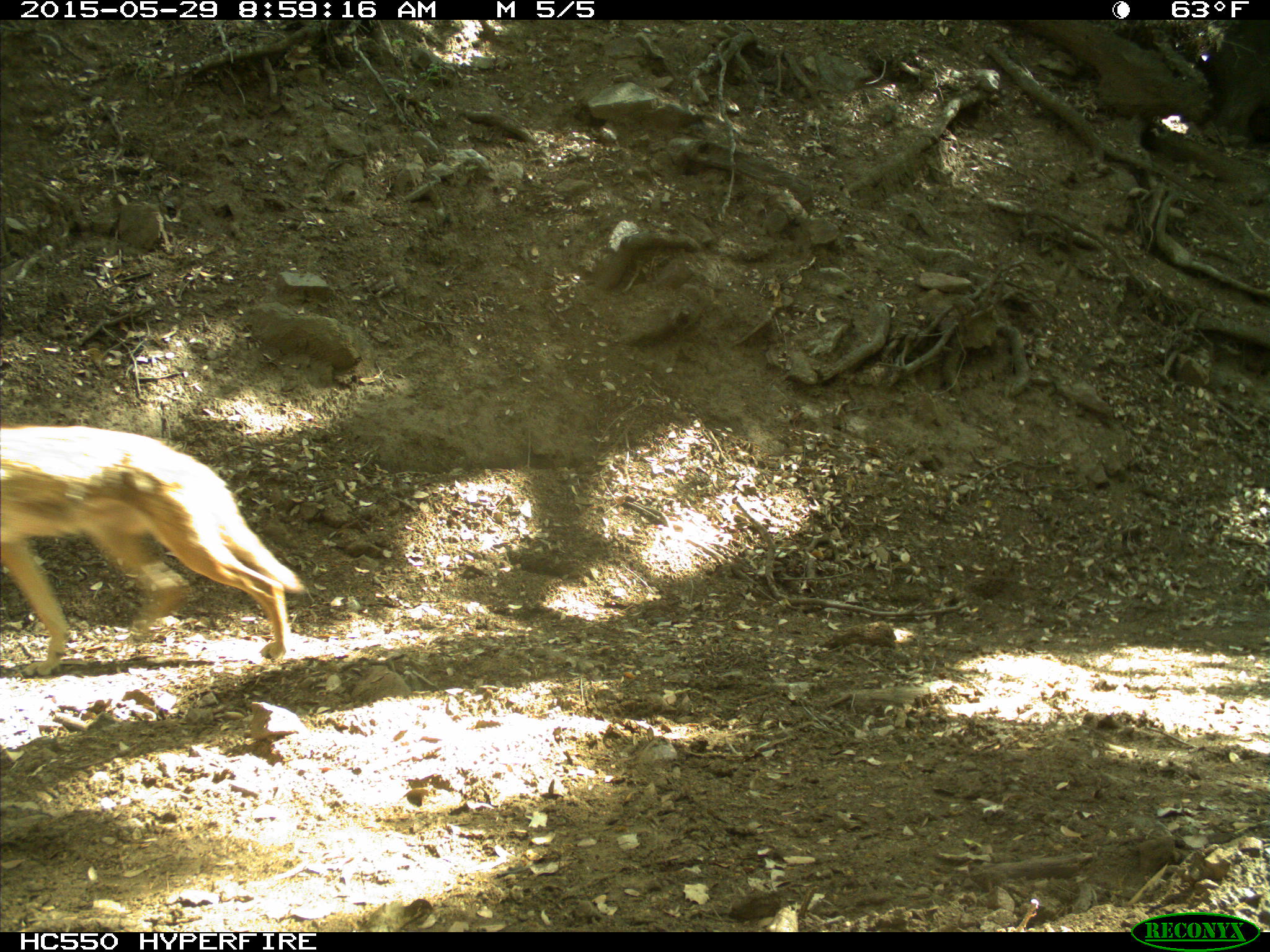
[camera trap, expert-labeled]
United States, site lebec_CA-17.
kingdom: Animalia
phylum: Chordata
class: Mammalia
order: Carnivora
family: Canidae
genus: Canis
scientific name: Canis latrans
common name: coyote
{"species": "Canis latrans (coyote)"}